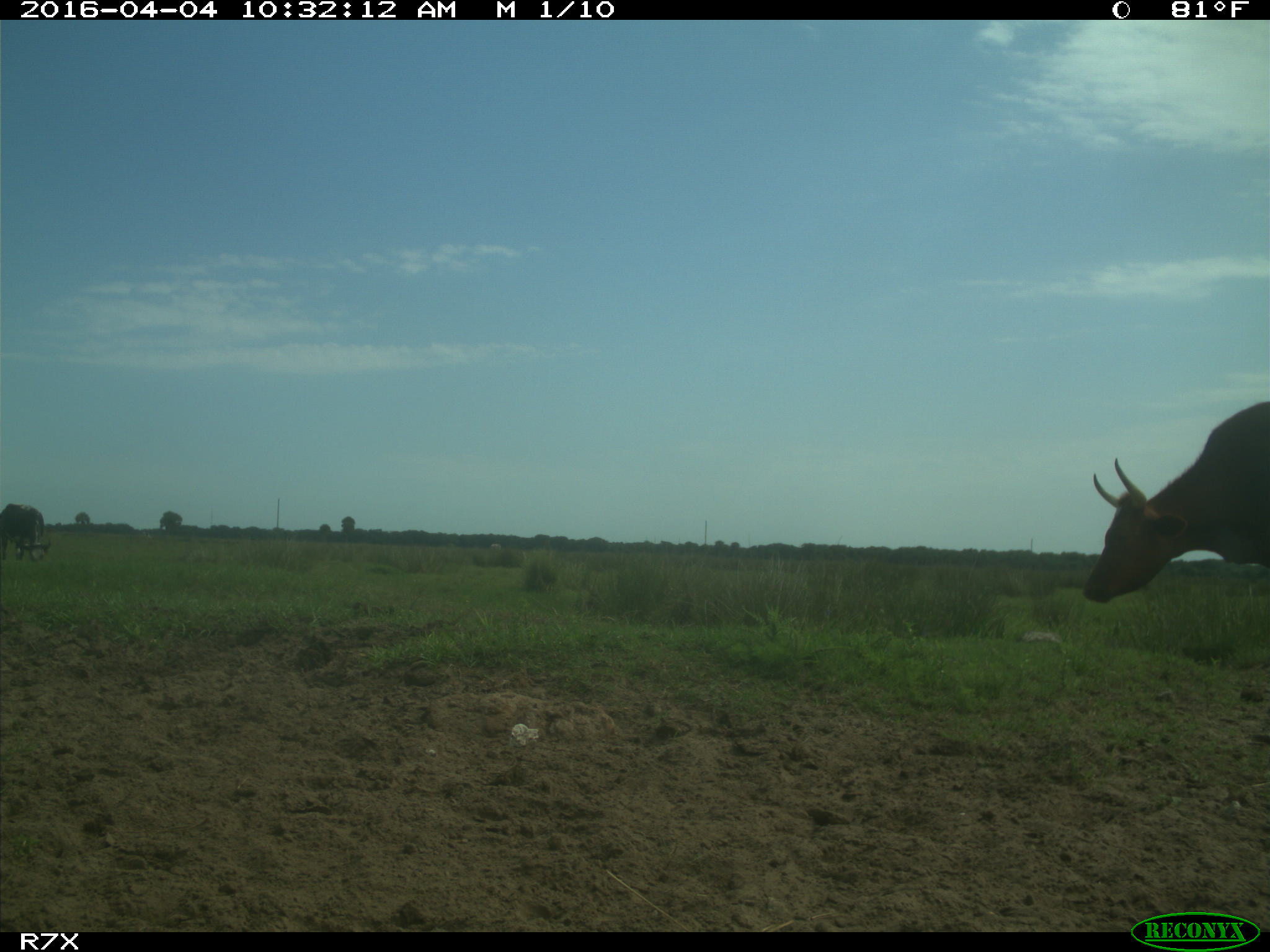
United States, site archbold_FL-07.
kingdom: Animalia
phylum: Chordata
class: Mammalia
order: Artiodactyla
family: Bovidae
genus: Bos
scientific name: Bos taurus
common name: domestic cow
Bos taurus (domestic cow).